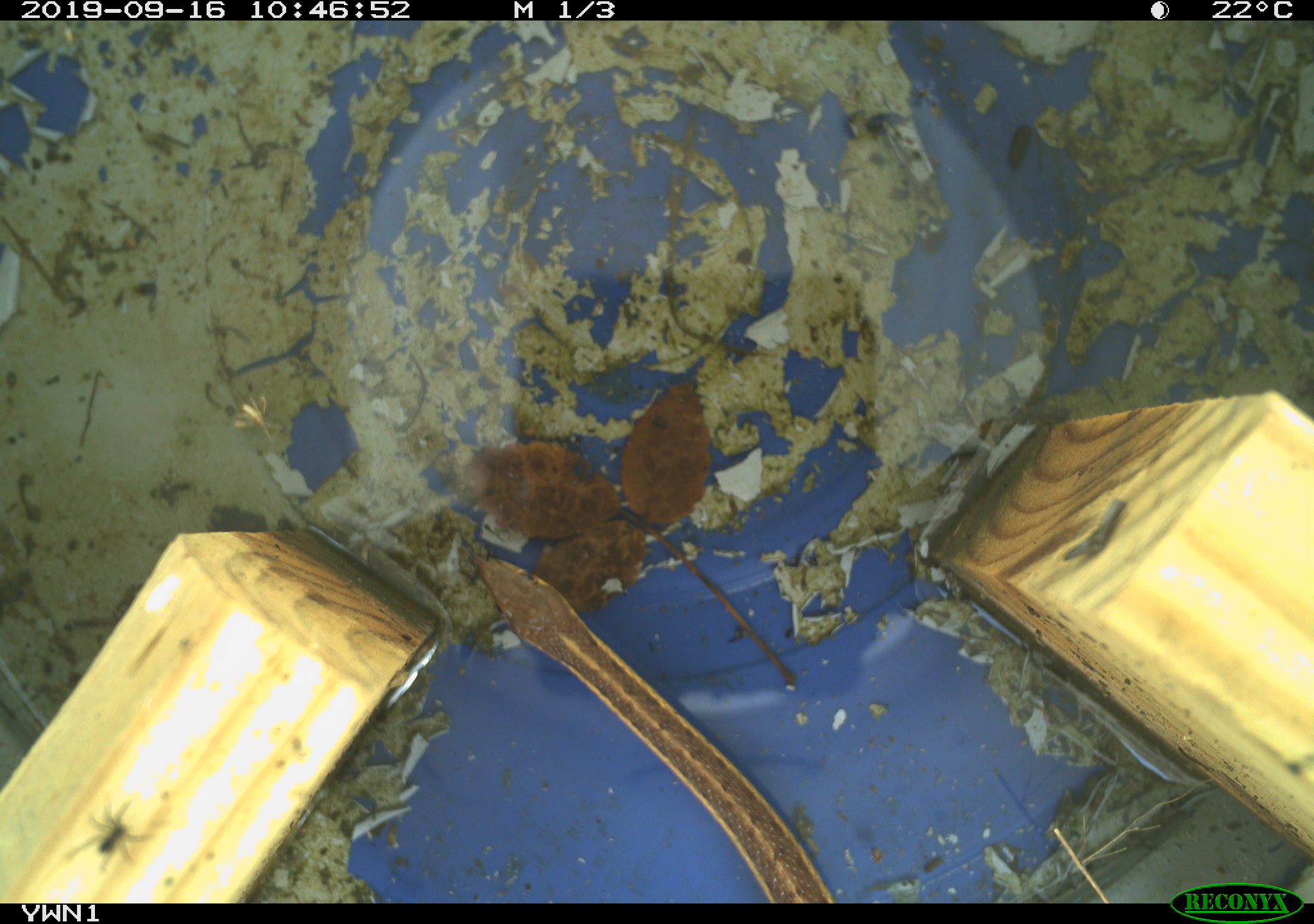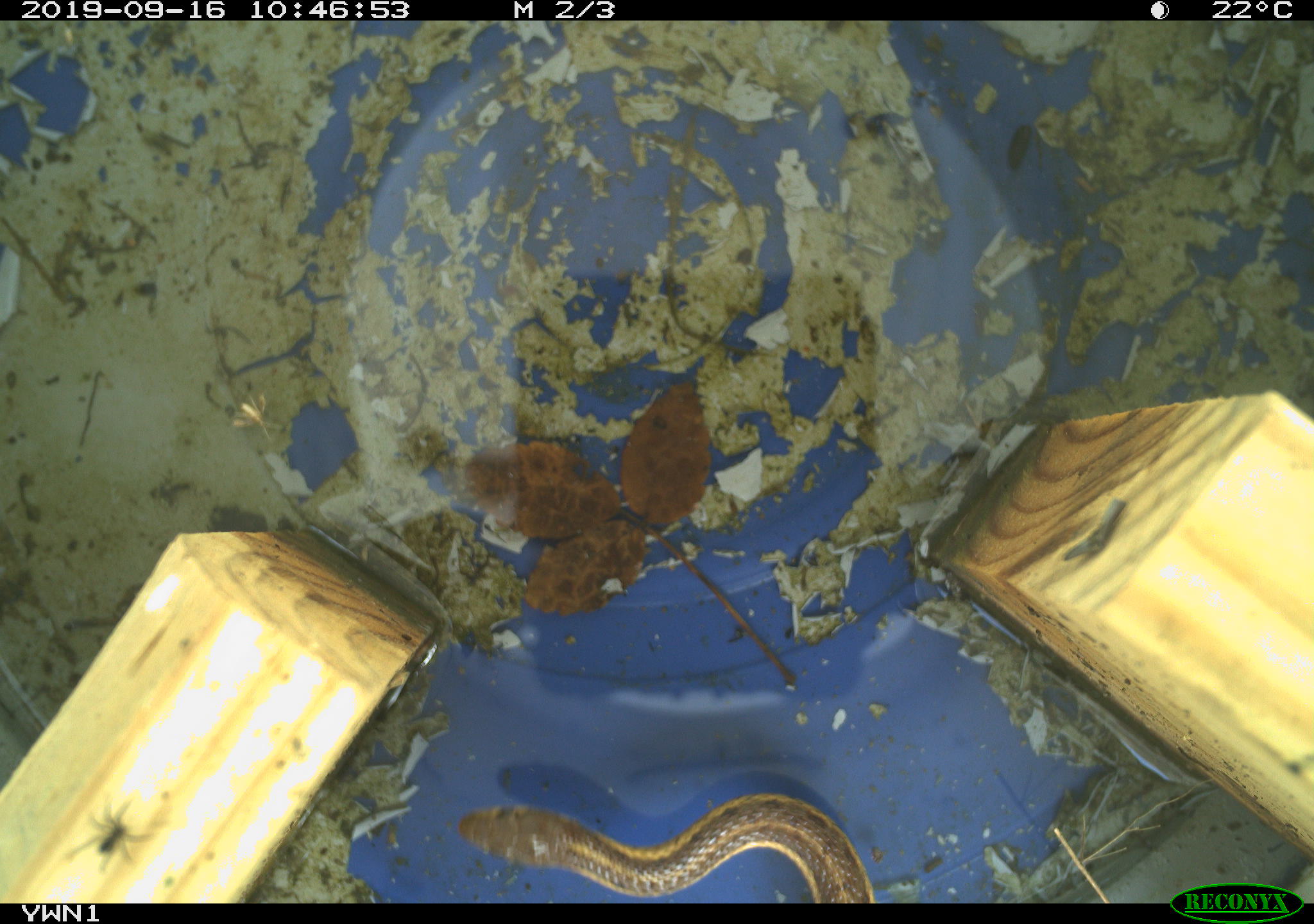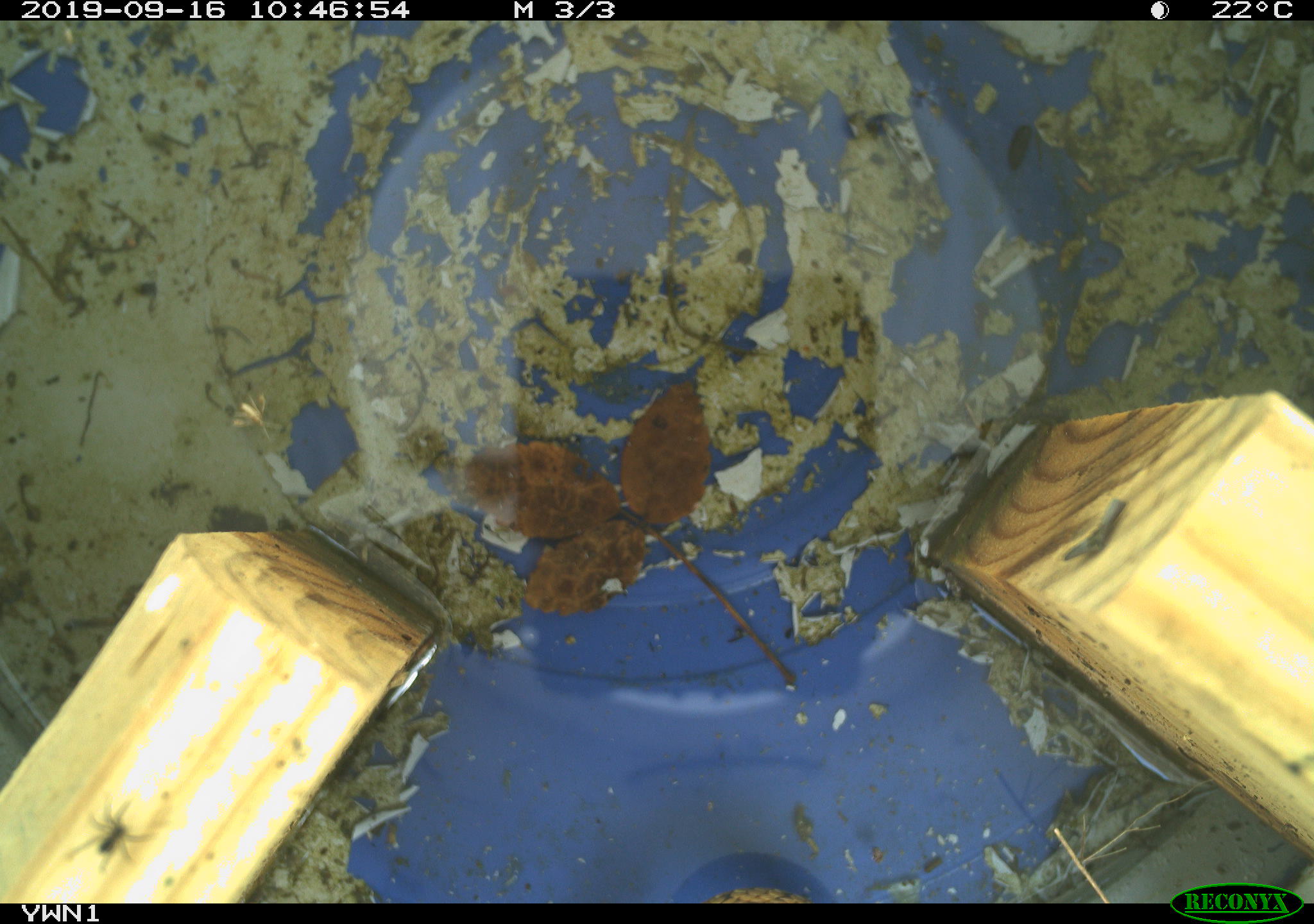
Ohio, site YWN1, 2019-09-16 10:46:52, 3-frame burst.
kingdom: Animalia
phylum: Chordata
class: Reptilia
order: Squamata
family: Colubridae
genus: Thamnophis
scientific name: Thamnophis sirtalis sirtalis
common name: eastern gartersnake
Eastern gartersnake (Thamnophis sirtalis sirtalis).